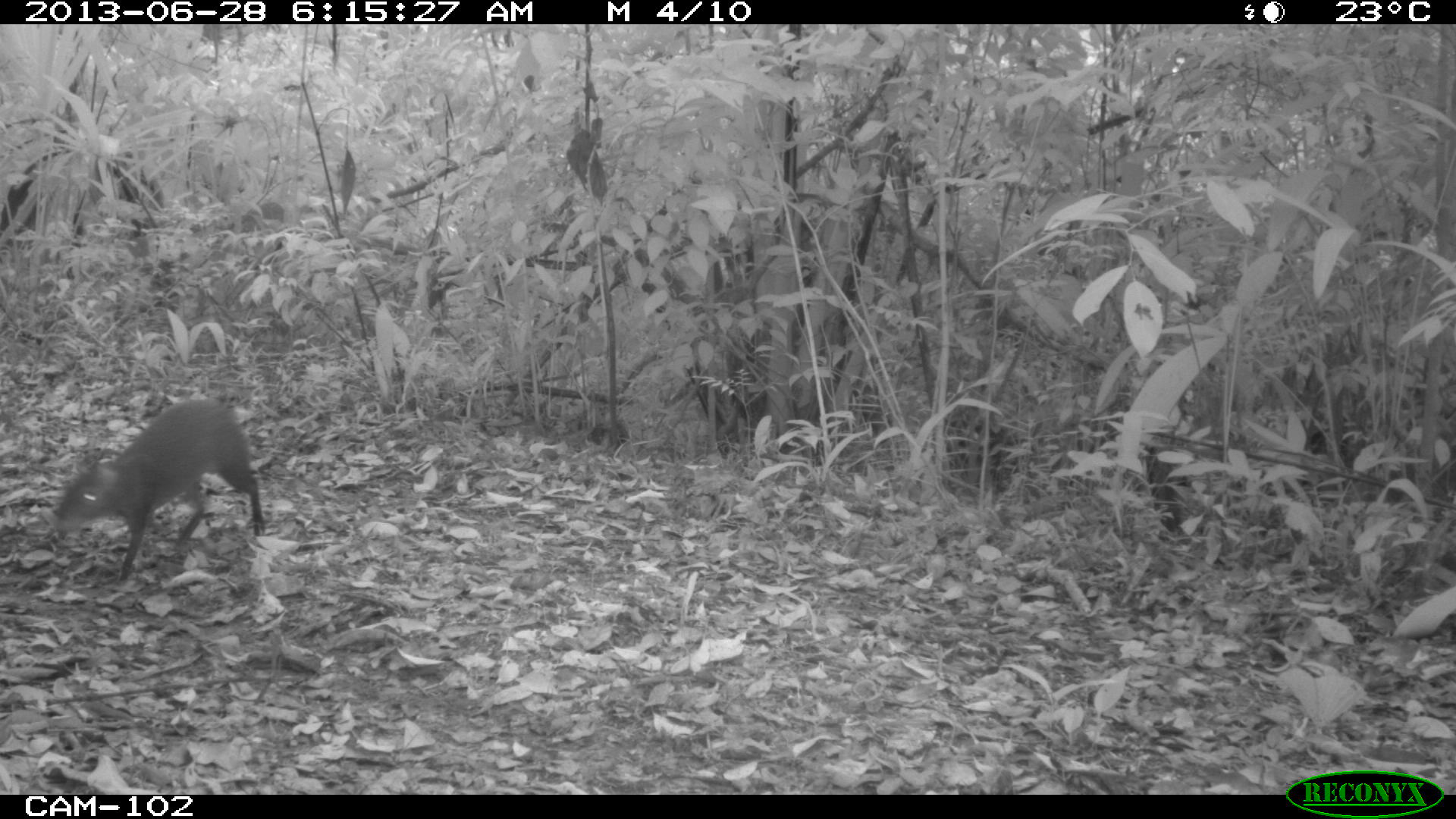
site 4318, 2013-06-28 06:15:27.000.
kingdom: Animalia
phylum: Chordata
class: Mammalia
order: Rodentia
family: Dasyproctidae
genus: Dasyprocta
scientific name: Dasyprocta punctata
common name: central american agouti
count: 1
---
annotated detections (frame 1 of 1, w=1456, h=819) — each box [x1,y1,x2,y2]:
dasyprocta punctata: [52,396,265,583]